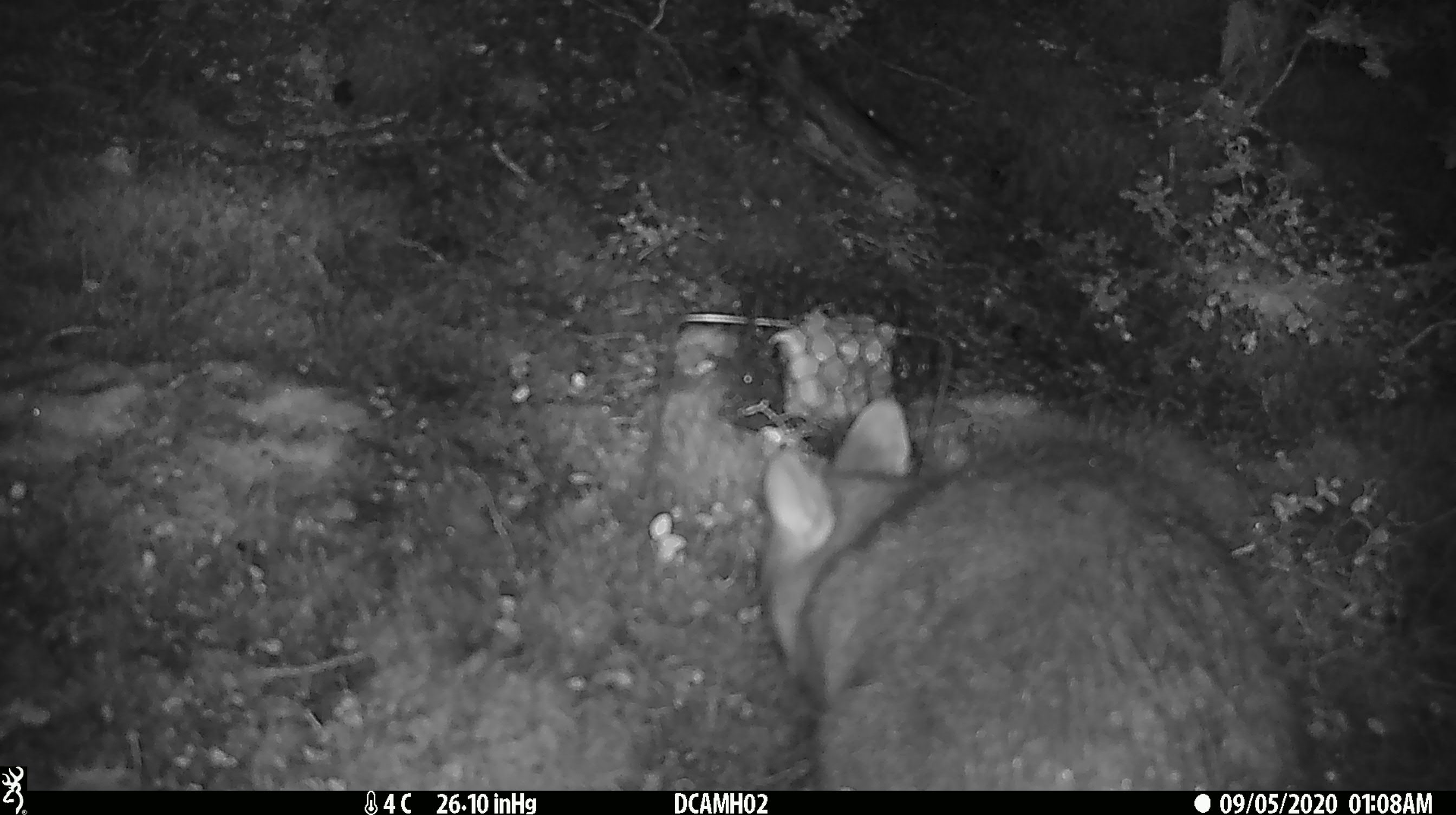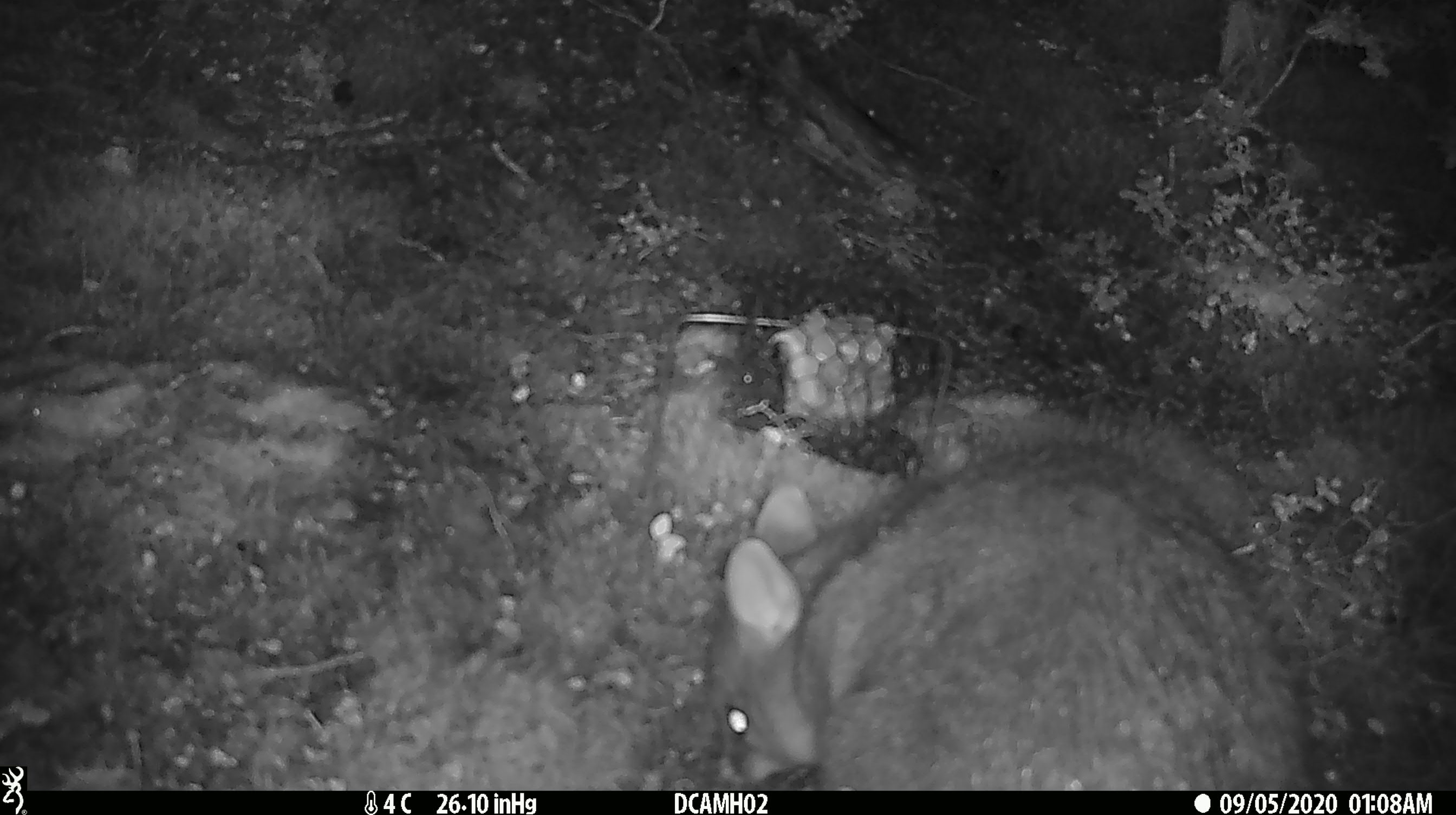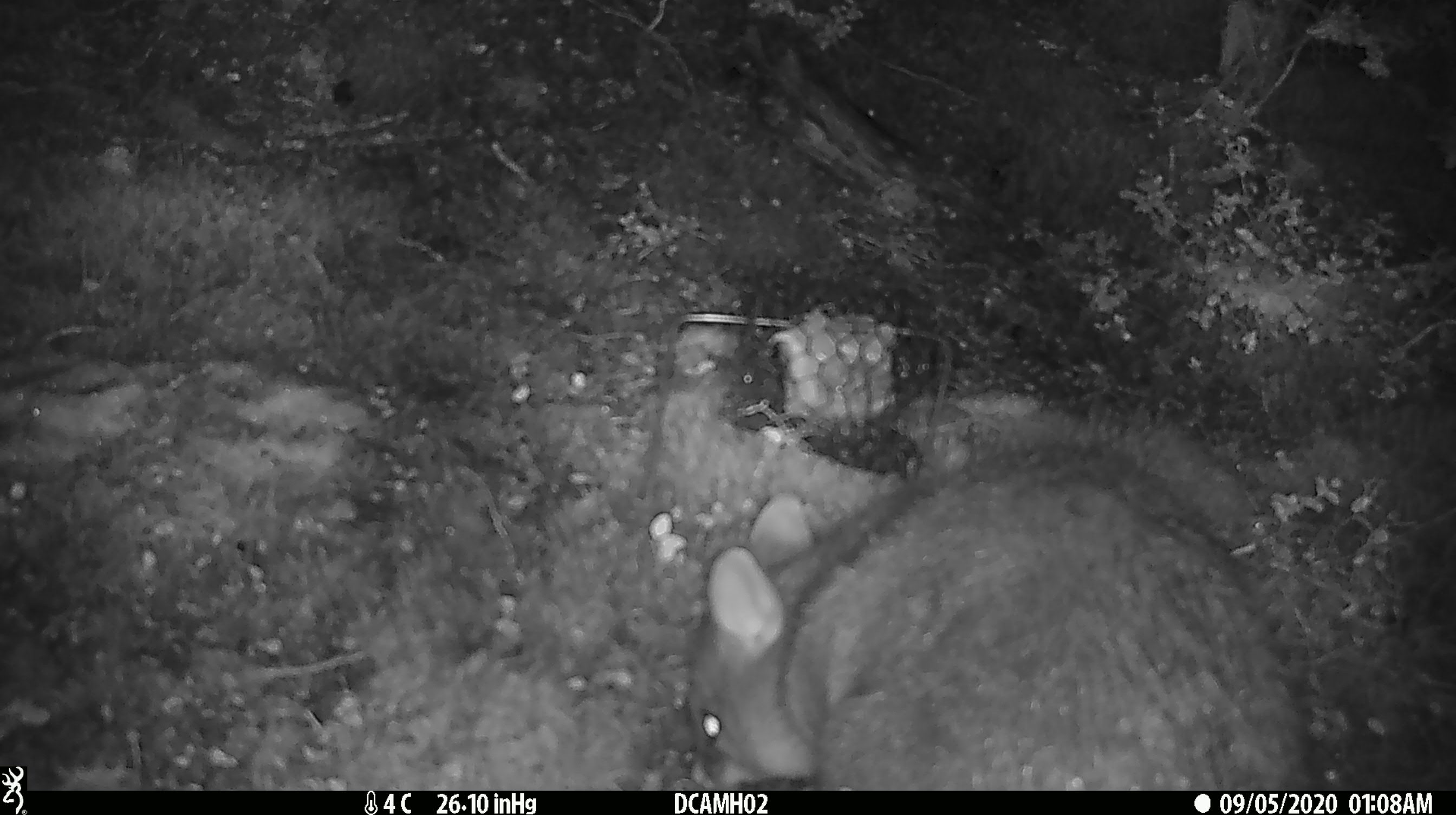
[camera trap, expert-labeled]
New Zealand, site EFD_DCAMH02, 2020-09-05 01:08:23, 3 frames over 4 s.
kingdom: Animalia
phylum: Chordata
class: Mammalia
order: Diprotodontia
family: Phalangeridae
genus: Trichosurus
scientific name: Trichosurus vulpecula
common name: common brushtail possum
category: possum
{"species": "possum (common brushtail possum) (Trichosurus vulpecula)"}